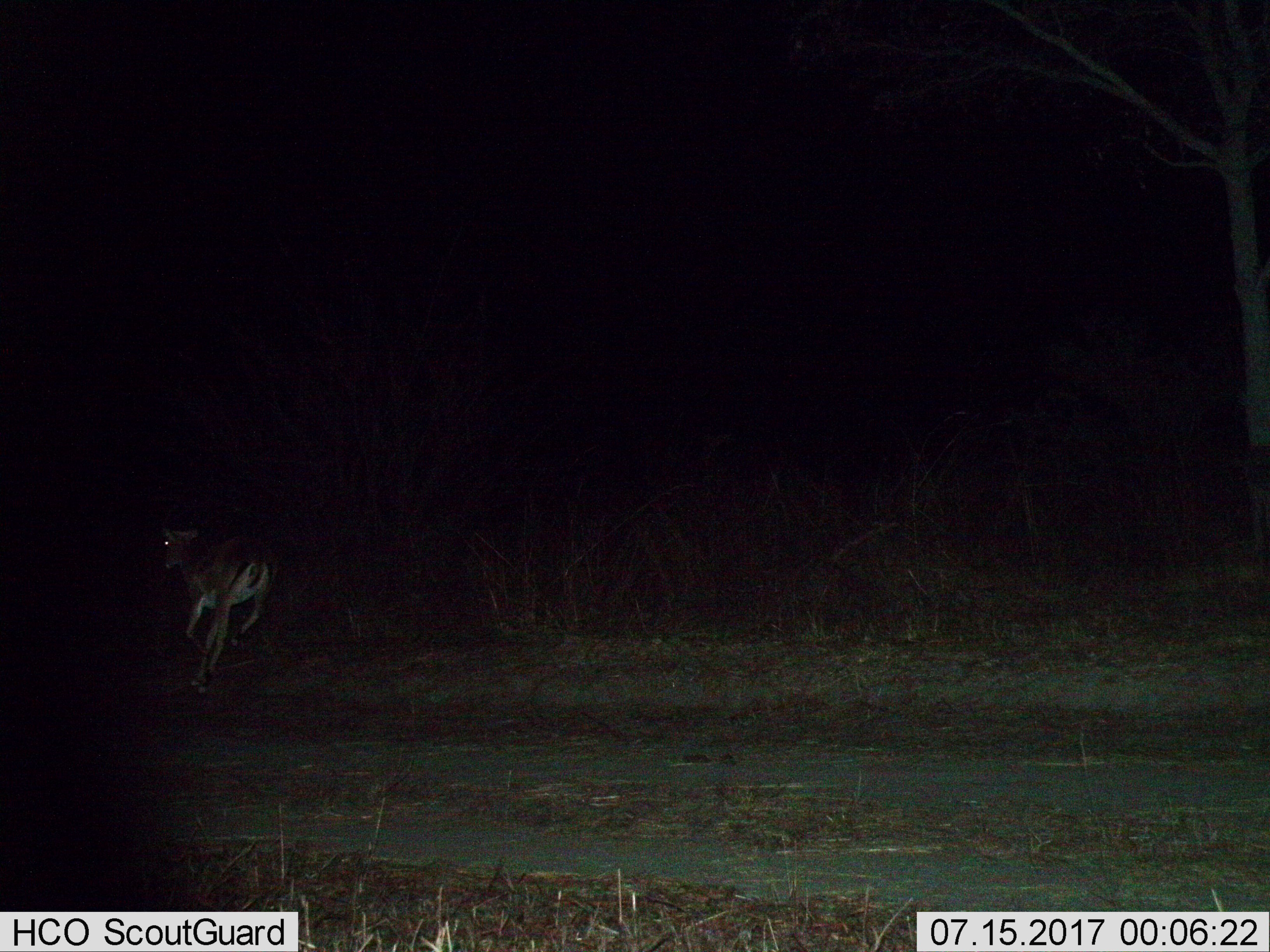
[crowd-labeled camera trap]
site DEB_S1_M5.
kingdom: Animalia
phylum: Chordata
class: Mammalia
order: Artiodactyla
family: Bovidae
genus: Aepyceros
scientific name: Aepyceros melampus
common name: impala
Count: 1.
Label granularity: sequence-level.